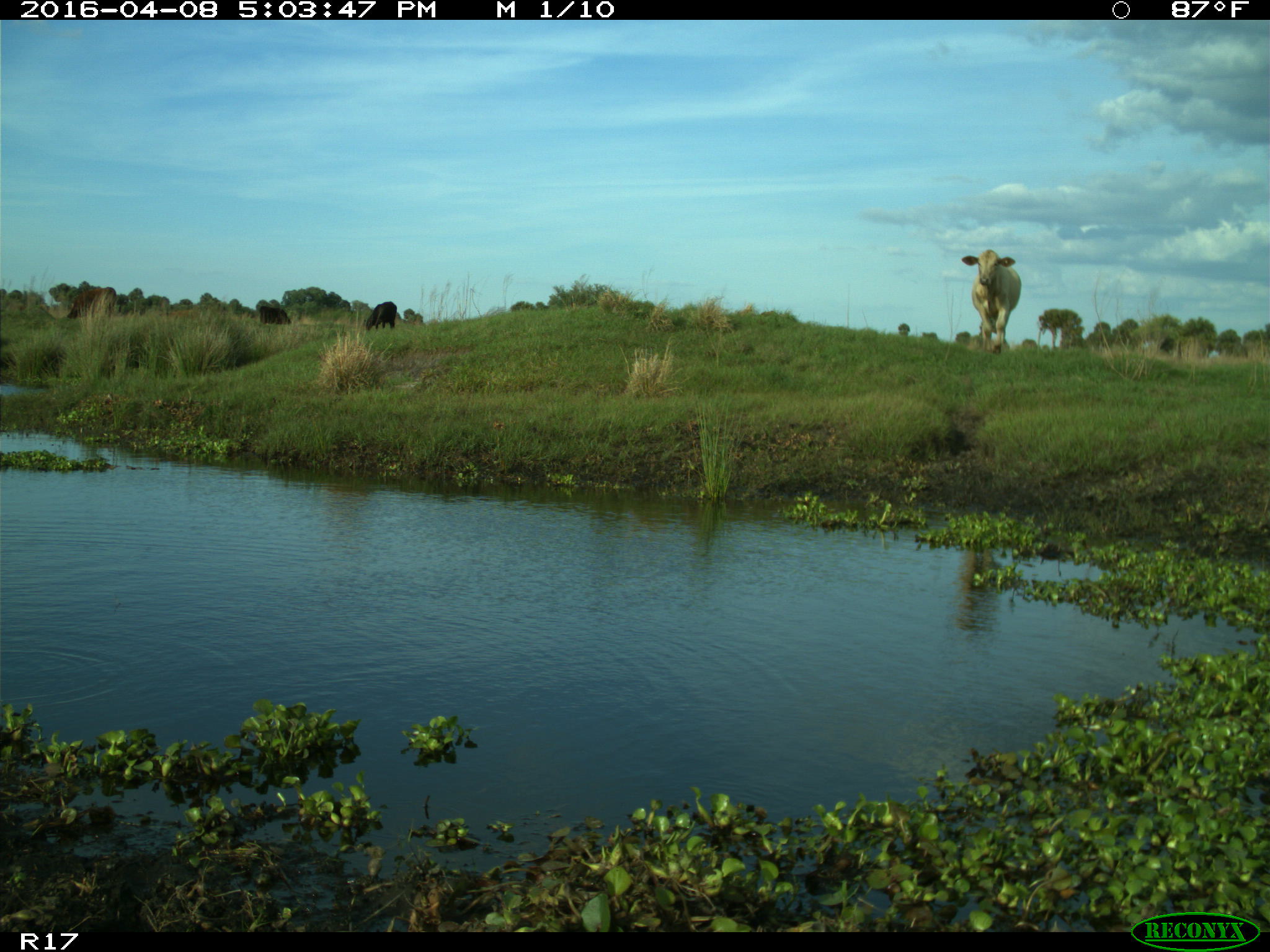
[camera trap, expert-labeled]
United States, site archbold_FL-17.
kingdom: Animalia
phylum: Chordata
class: Mammalia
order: Artiodactyla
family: Bovidae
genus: Bos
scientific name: Bos taurus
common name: domestic cow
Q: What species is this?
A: Bos taurus (domestic cow).